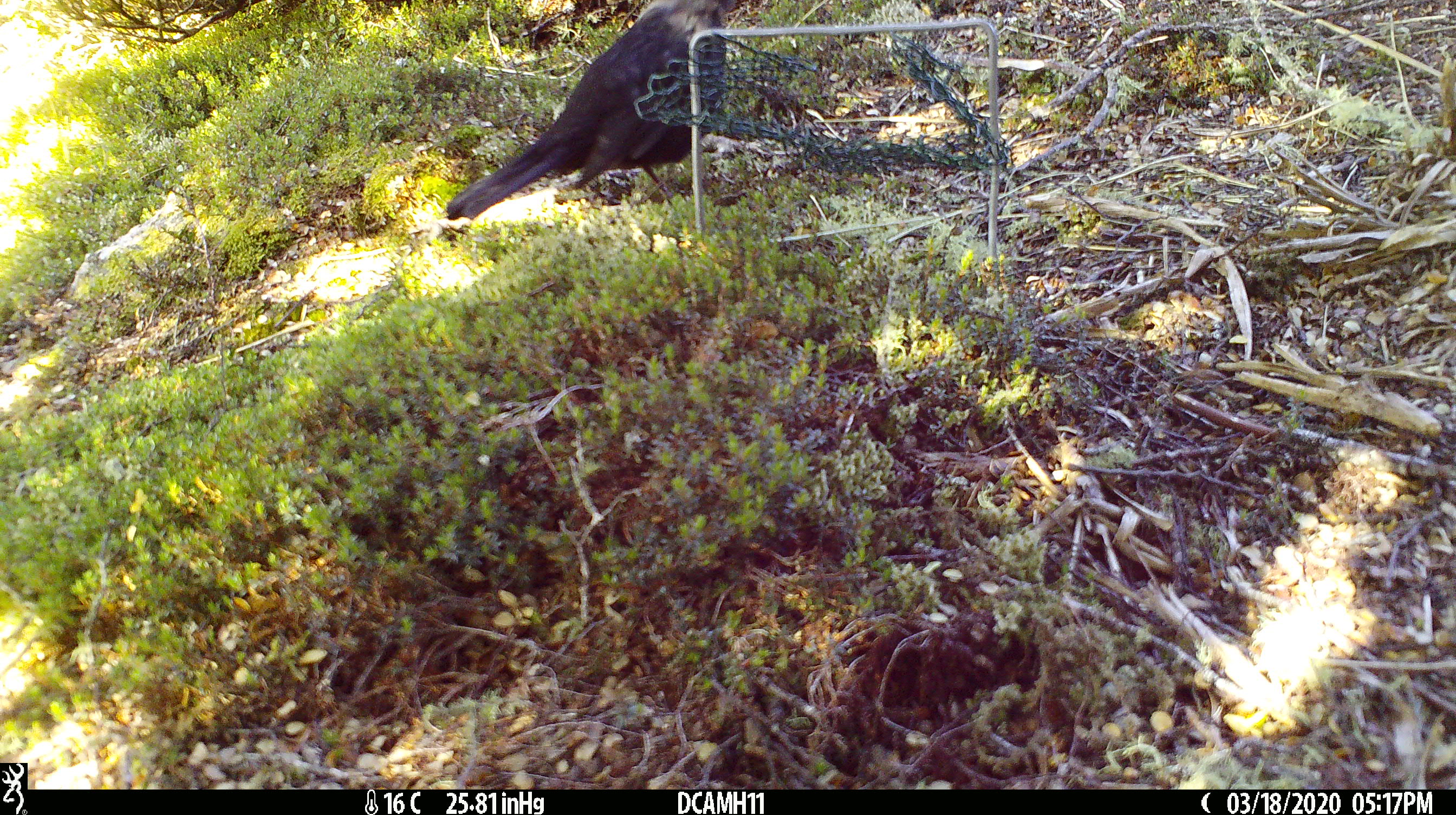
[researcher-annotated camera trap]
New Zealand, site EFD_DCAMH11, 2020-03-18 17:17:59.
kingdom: Animalia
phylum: Chordata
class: Aves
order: Passeriformes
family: Turdidae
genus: Turdus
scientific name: Turdus merula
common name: eurasian blackbird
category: blackbird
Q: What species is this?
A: Blackbird (eurasian blackbird) (Turdus merula).